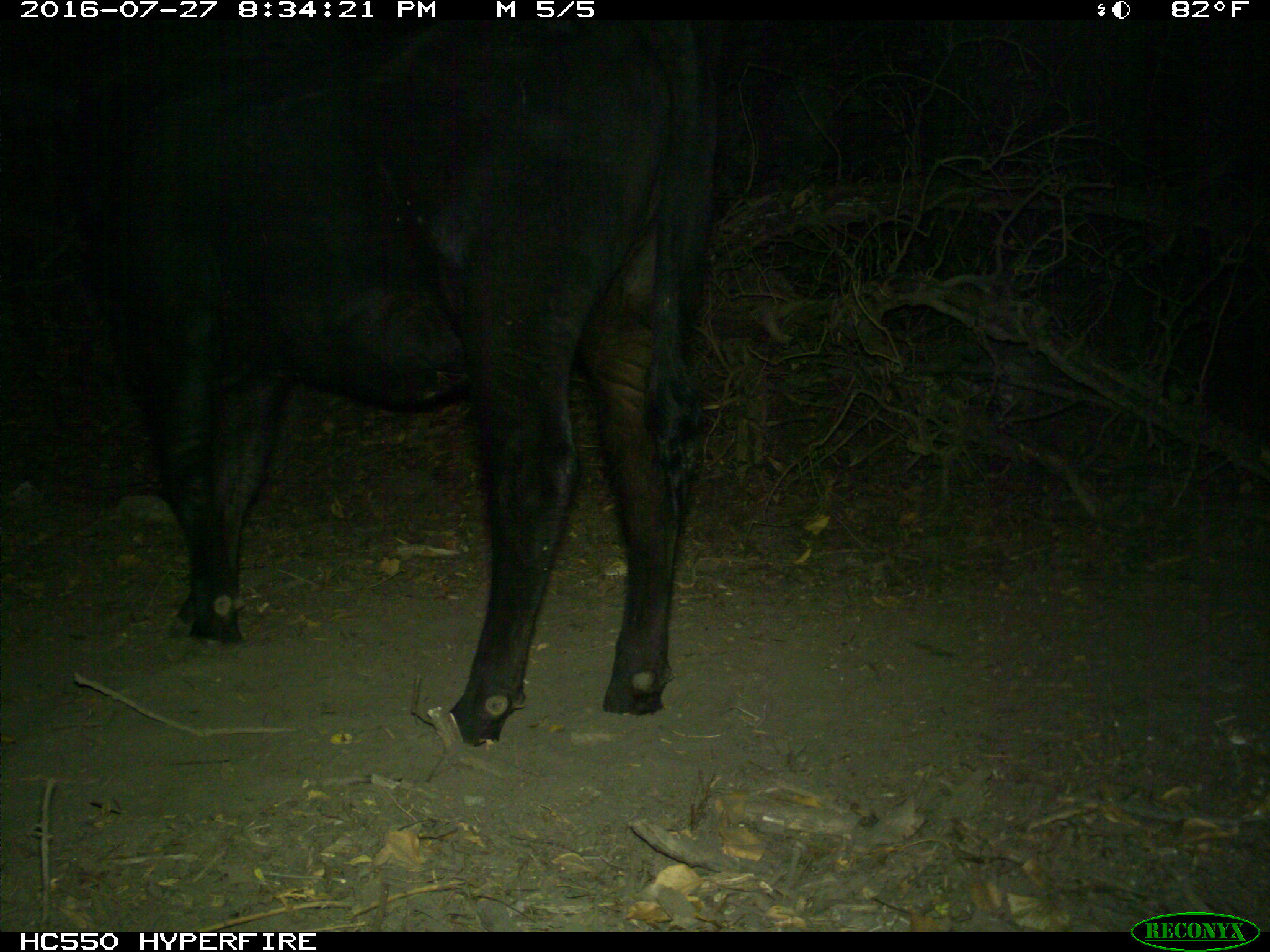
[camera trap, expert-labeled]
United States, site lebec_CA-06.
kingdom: Animalia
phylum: Chordata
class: Mammalia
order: Artiodactyla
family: Bovidae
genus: Bos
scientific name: Bos taurus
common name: domestic cow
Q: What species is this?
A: Bos taurus (domestic cow).